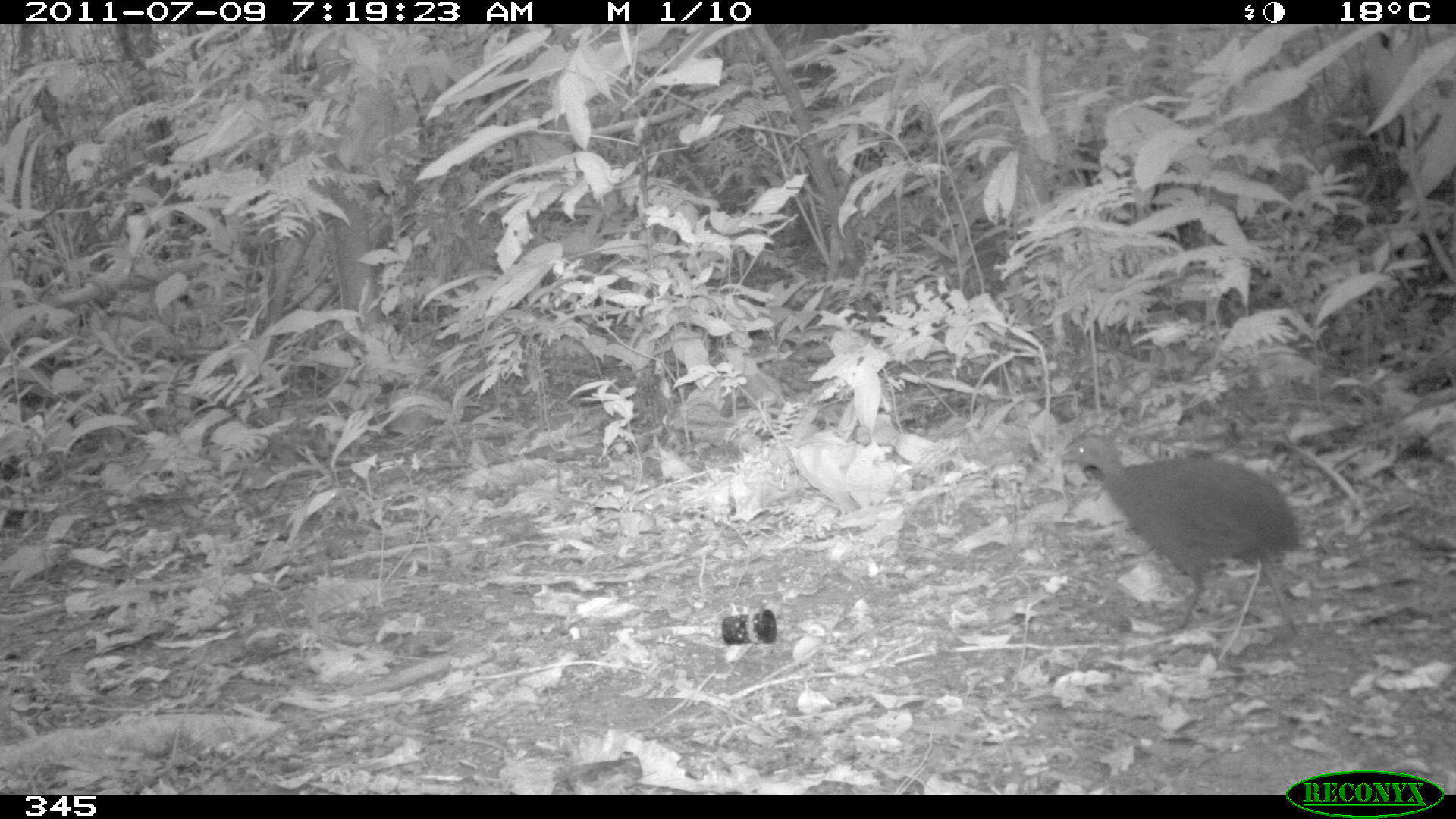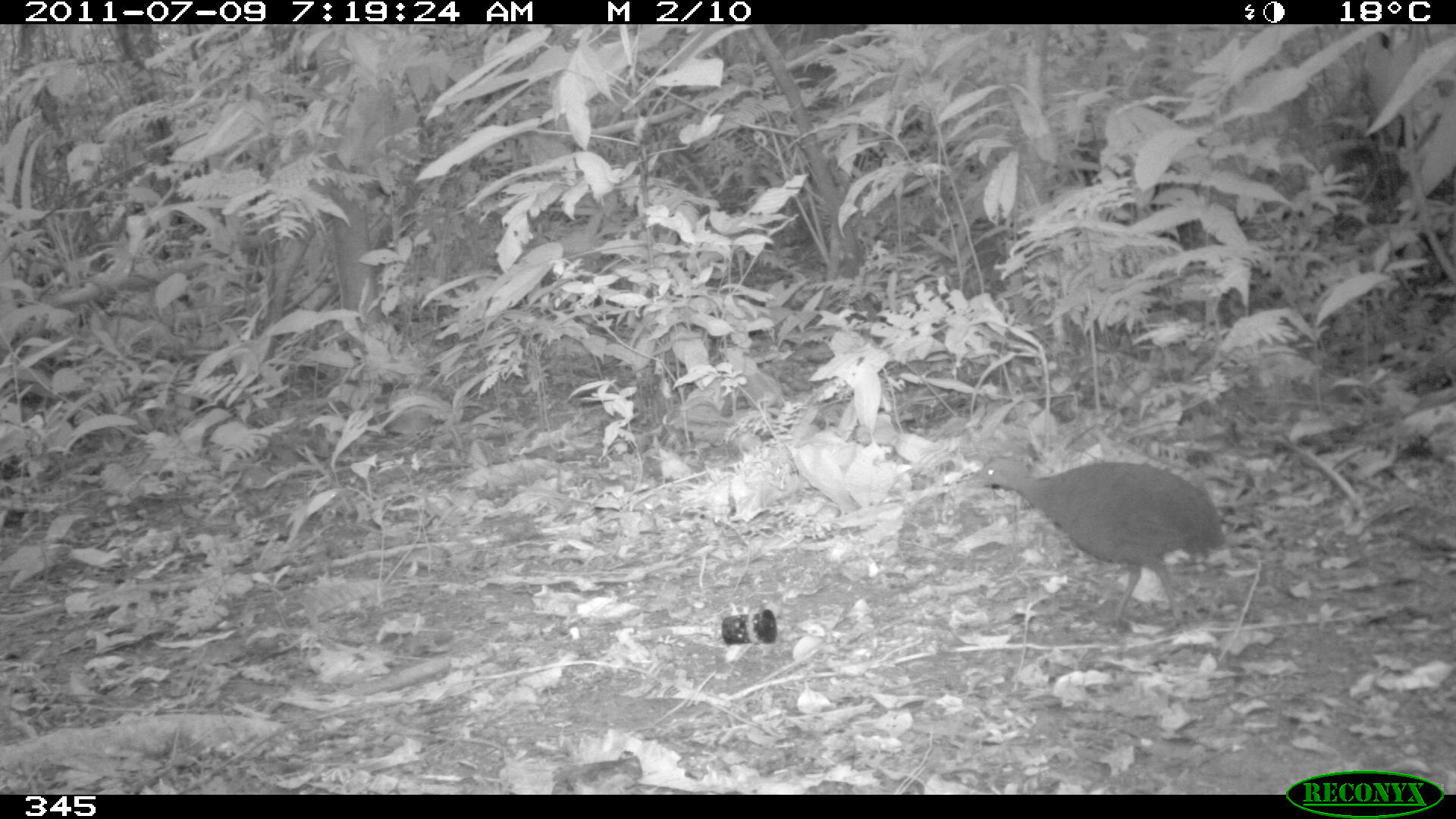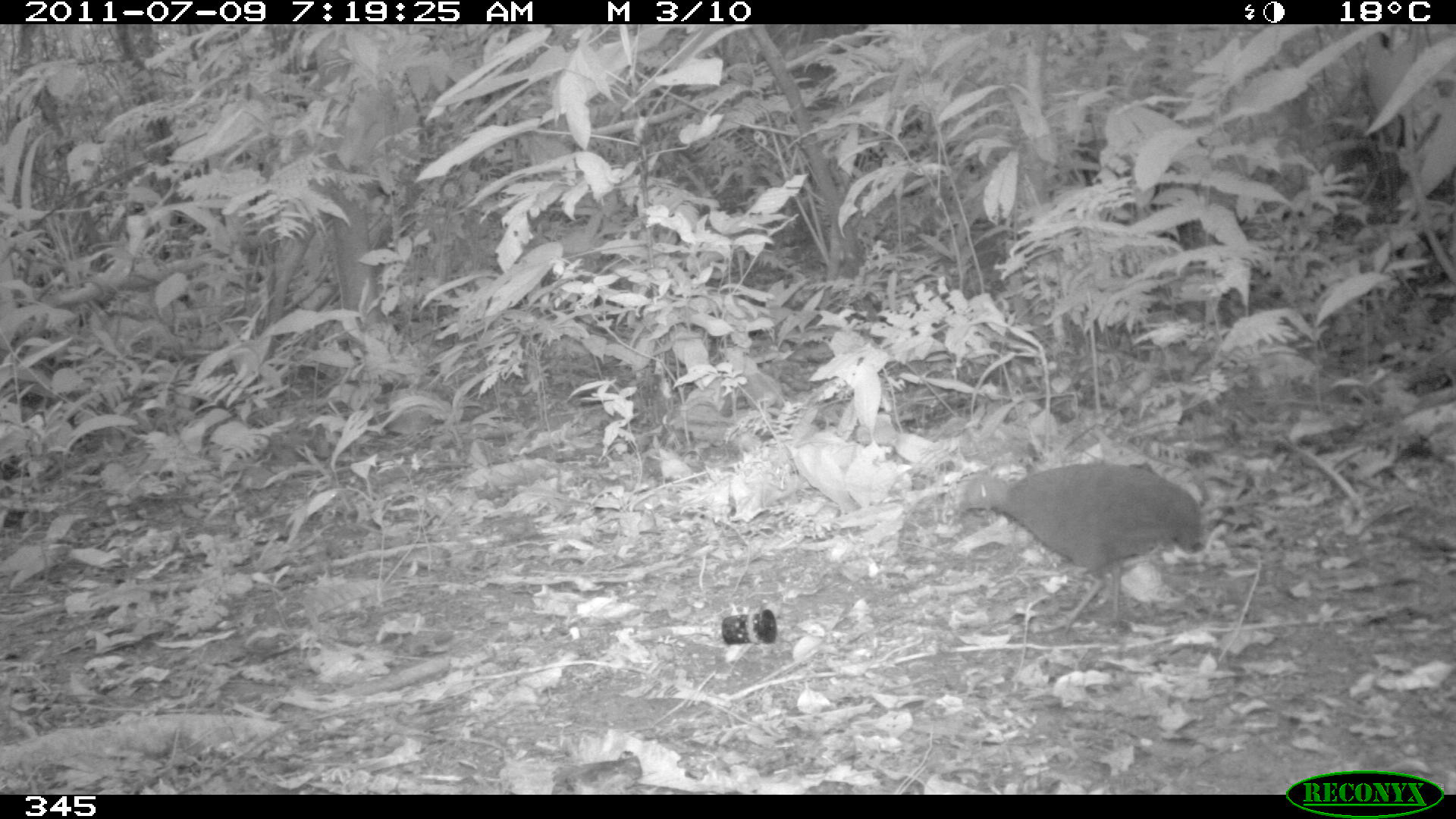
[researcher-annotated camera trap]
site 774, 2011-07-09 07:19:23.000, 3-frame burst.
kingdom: Animalia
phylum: Chordata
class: Aves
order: Galliformes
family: Phasianidae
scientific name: Phasianidae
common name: quails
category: quail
Quail (quails) (Phasianidae).